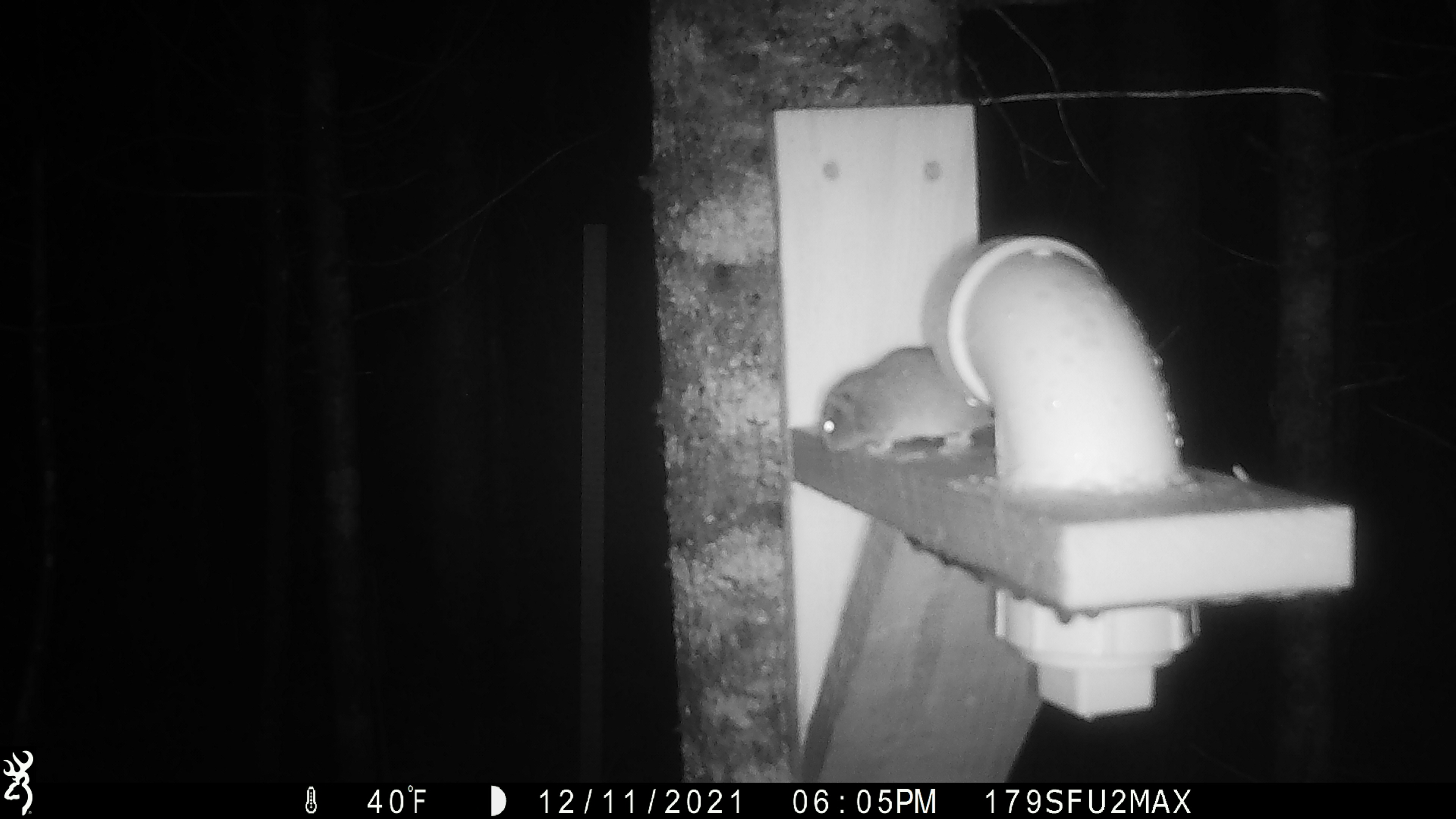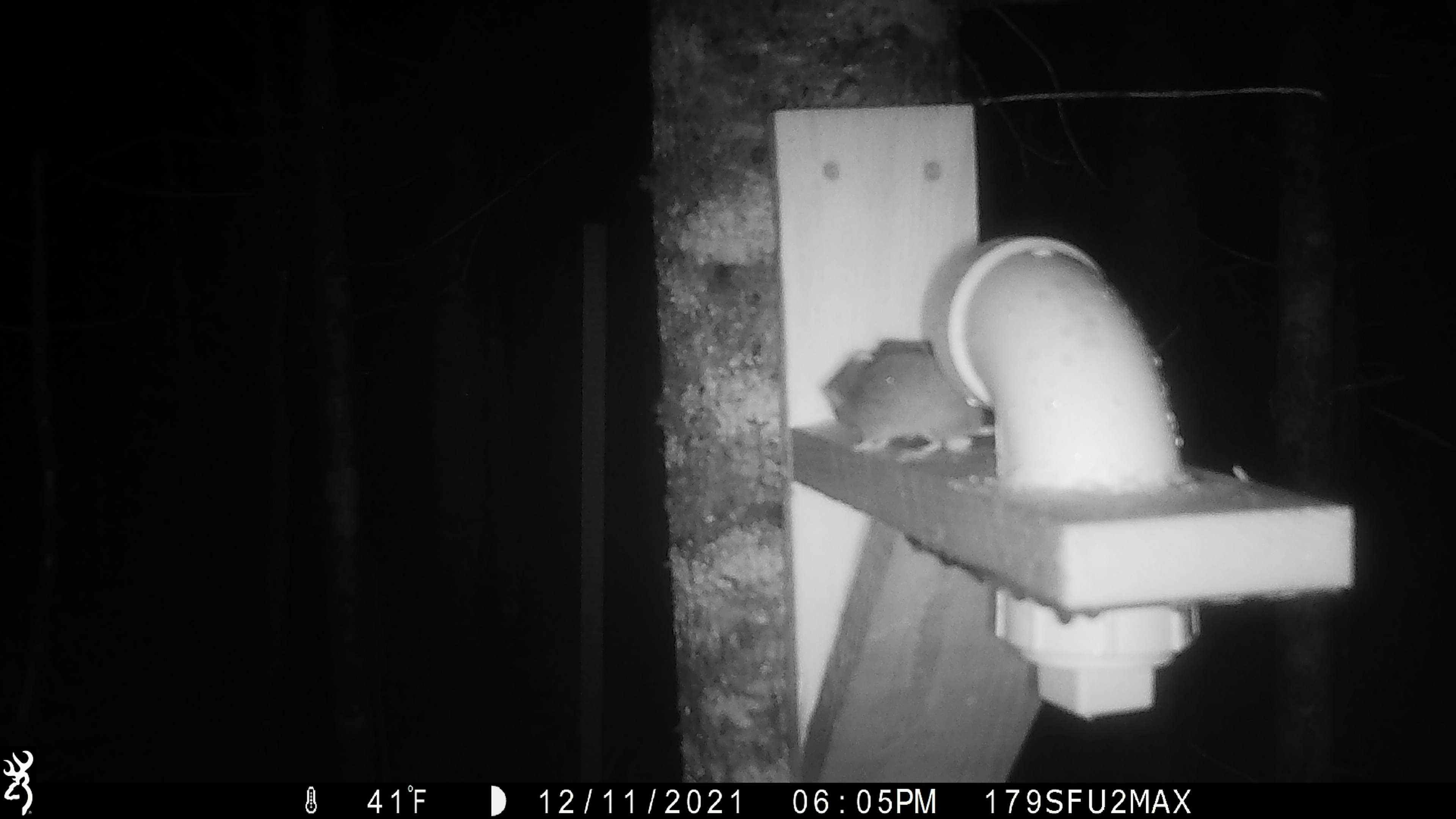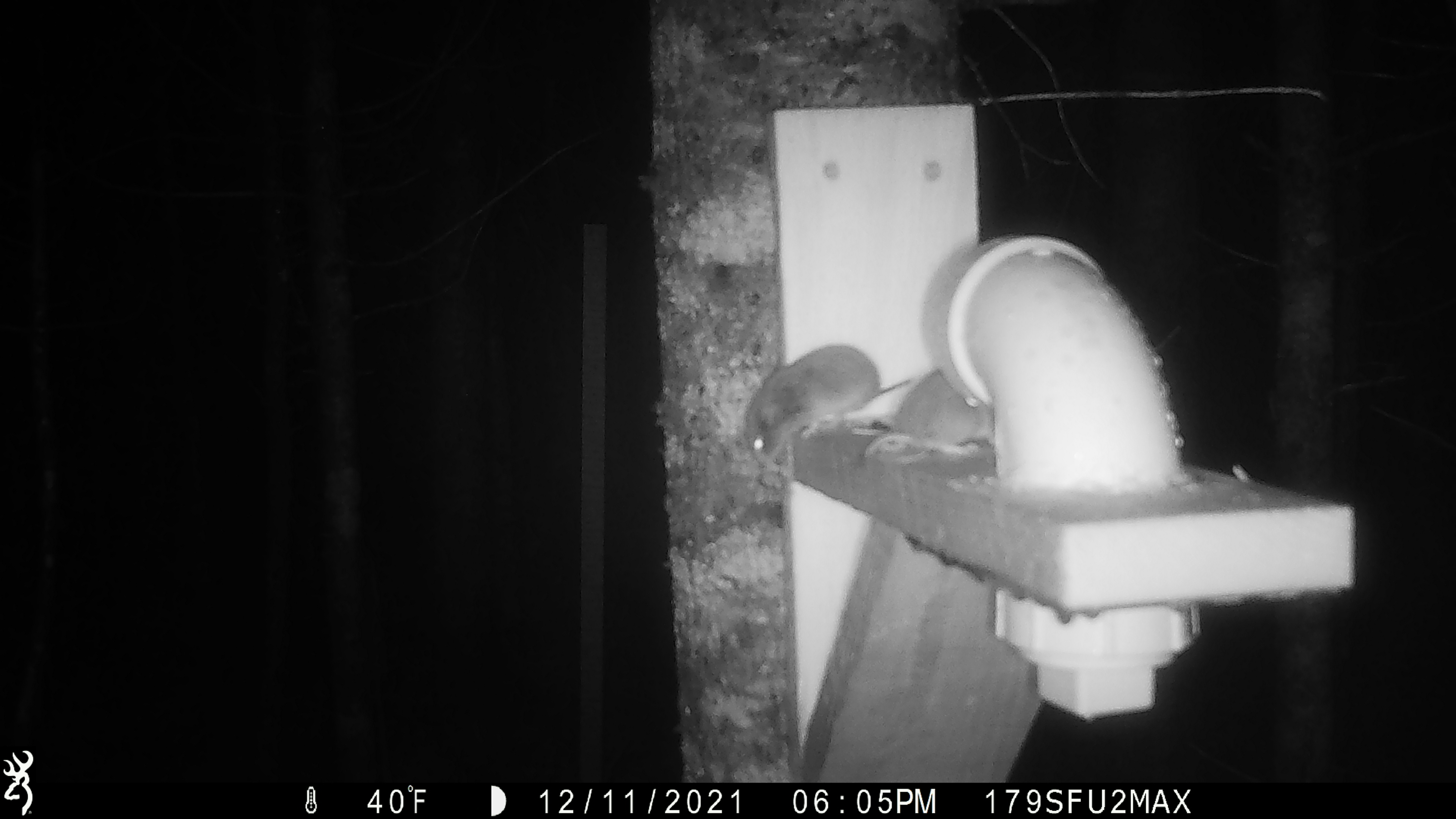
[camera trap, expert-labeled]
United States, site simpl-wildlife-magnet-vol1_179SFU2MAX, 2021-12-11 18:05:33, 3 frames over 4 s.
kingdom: Animalia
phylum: Chordata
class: Mammalia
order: Rodentia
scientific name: Rodentia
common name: mouse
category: mouse sp.